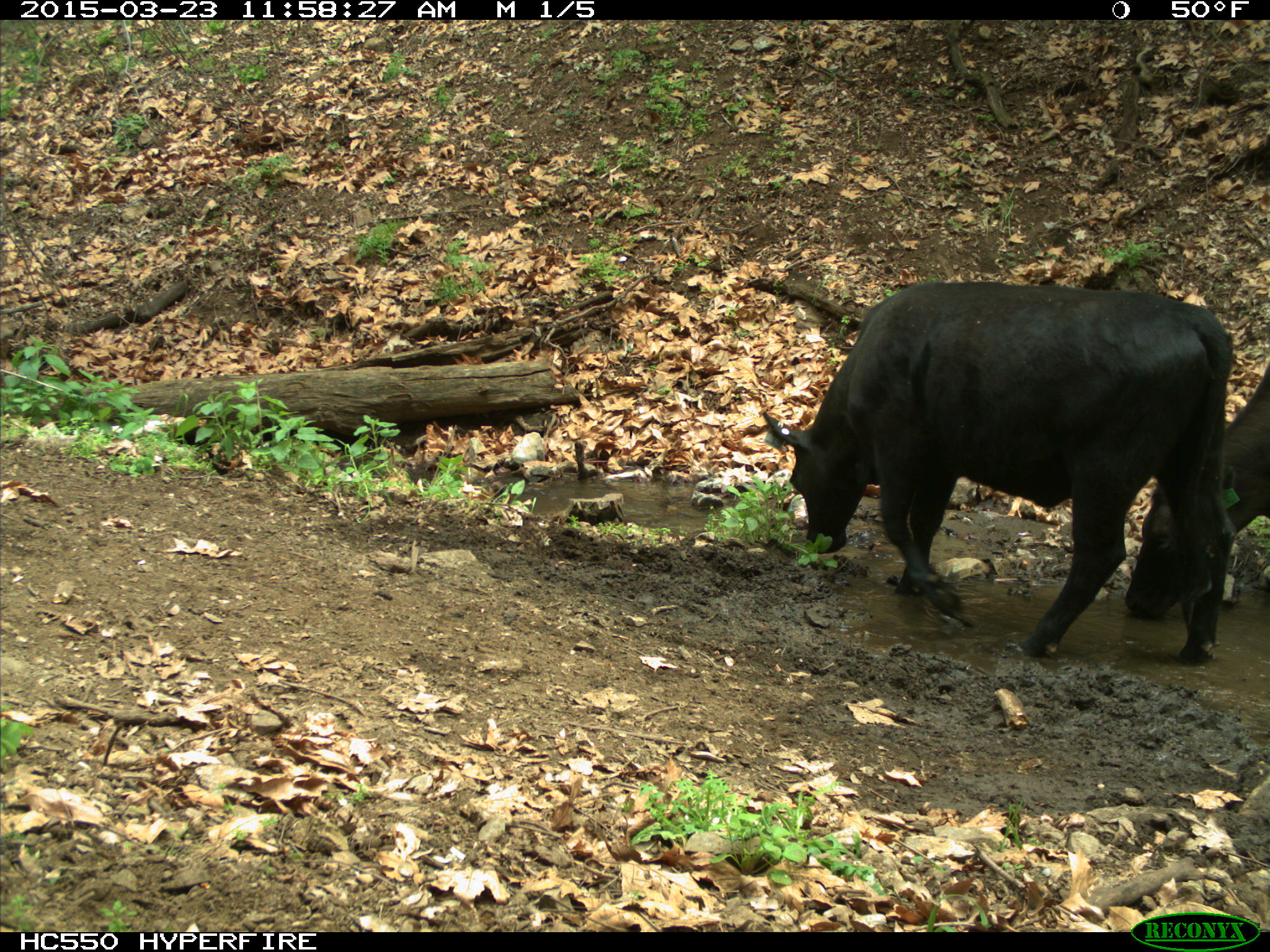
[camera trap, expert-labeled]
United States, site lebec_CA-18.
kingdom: Animalia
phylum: Chordata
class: Mammalia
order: Artiodactyla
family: Bovidae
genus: Bos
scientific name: Bos taurus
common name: domestic cow